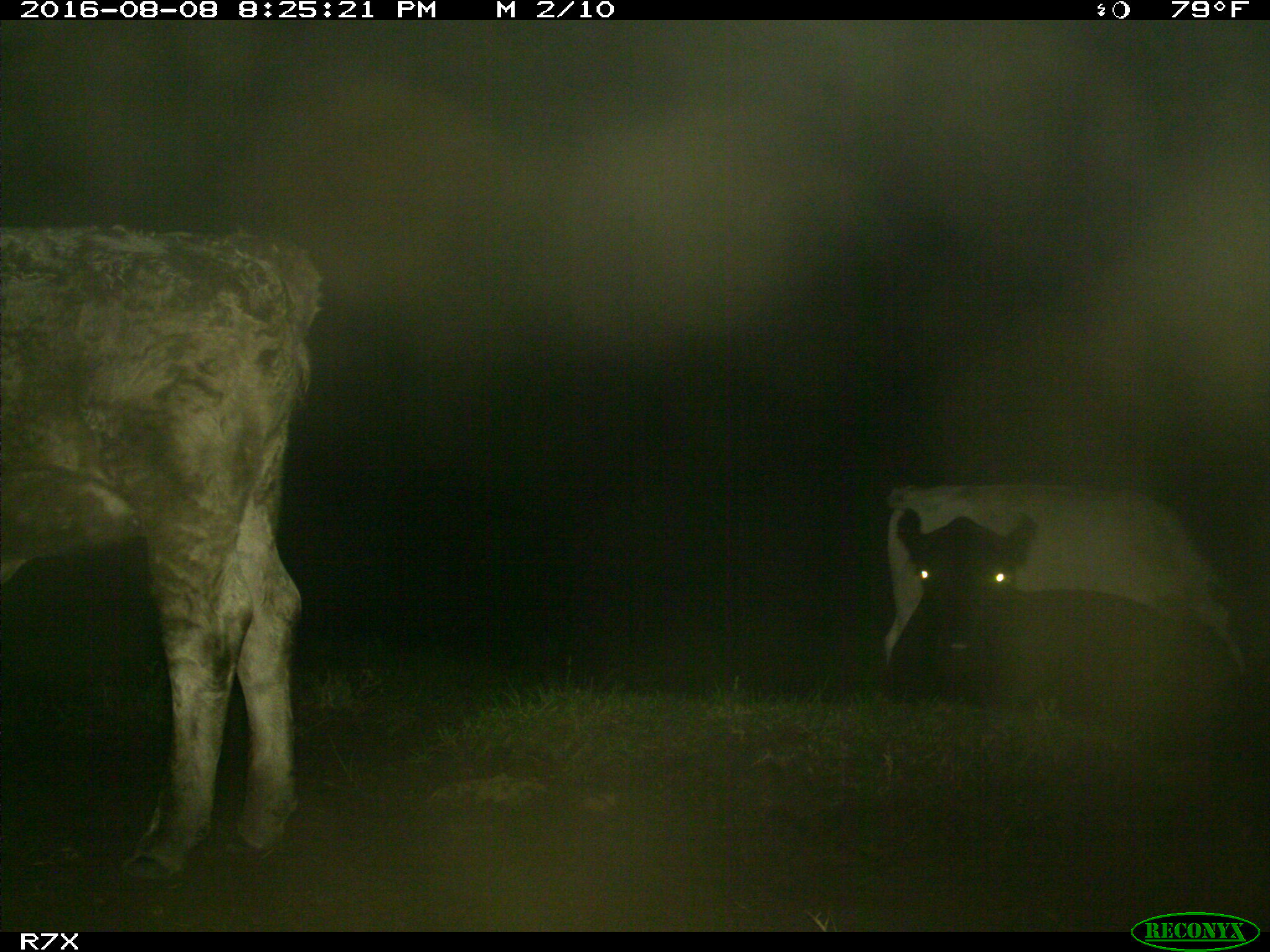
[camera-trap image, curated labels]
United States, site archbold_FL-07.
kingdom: Animalia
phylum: Chordata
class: Mammalia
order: Artiodactyla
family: Bovidae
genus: Bos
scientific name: Bos taurus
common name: domestic cow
Bos taurus (domestic cow).